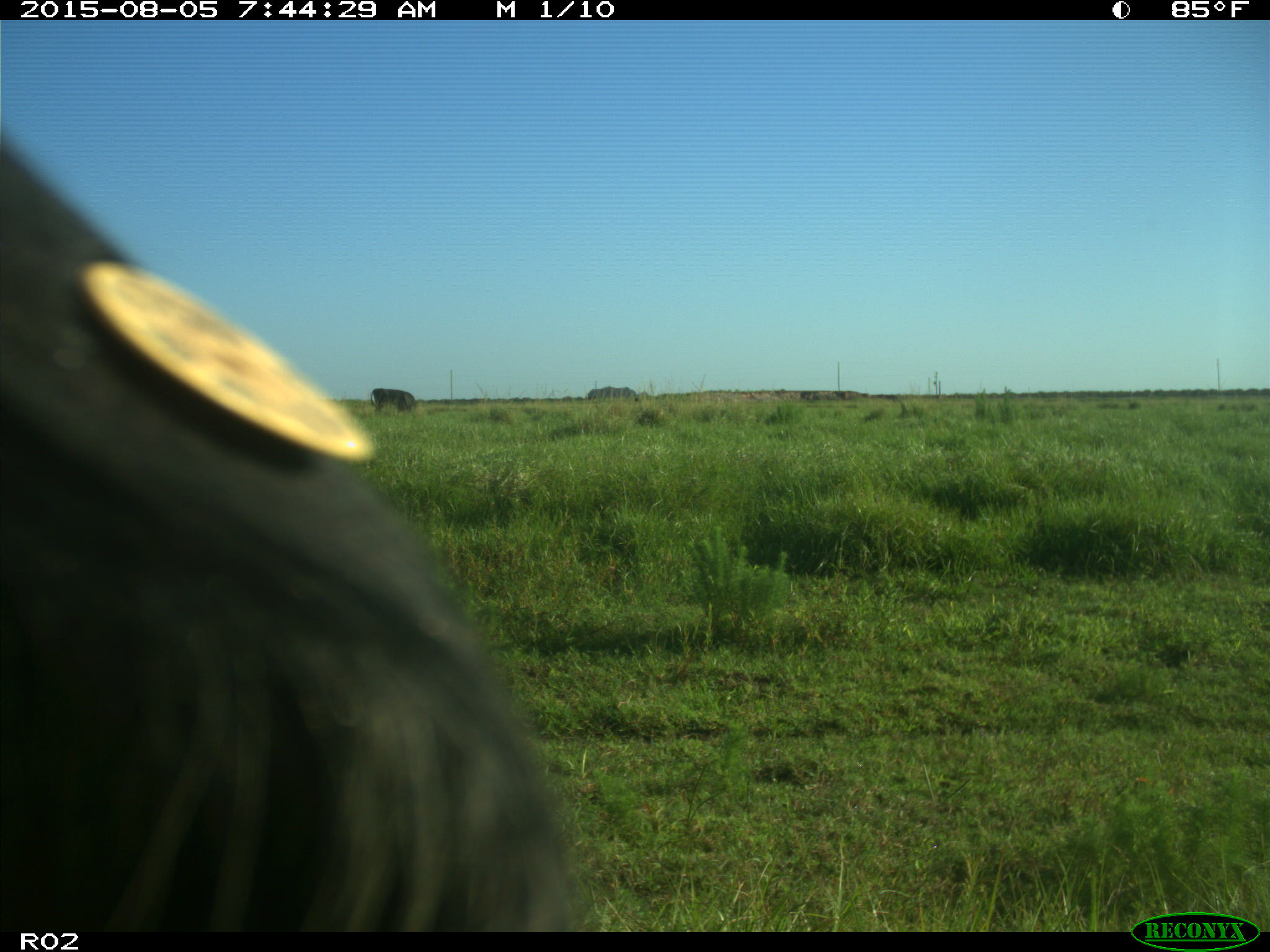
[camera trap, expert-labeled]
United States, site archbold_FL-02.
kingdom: Animalia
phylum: Chordata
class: Mammalia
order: Artiodactyla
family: Bovidae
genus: Bos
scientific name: Bos taurus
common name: domestic cow